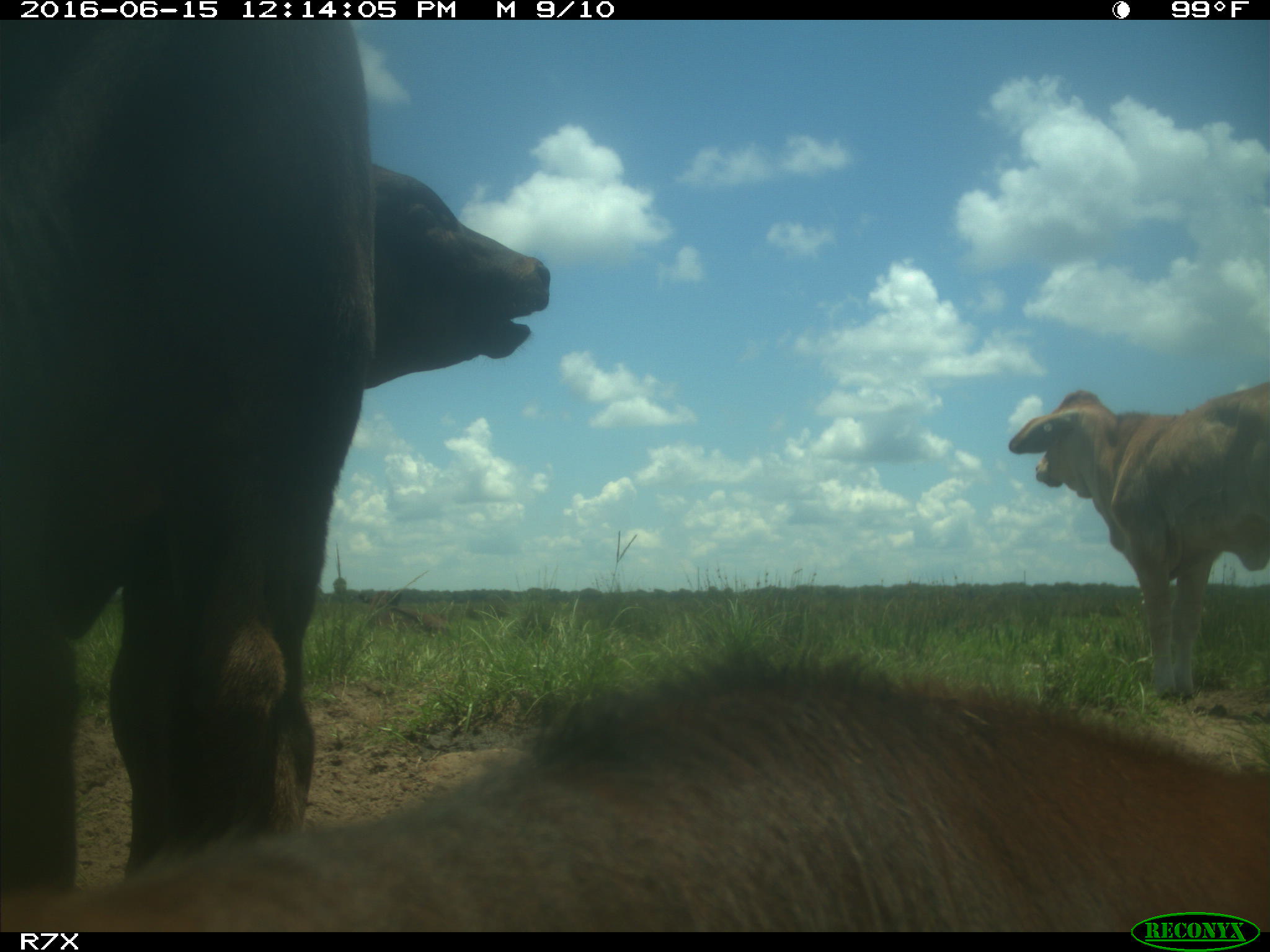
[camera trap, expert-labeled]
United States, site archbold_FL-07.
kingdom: Animalia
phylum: Chordata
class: Mammalia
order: Artiodactyla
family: Bovidae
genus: Bos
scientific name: Bos taurus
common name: domestic cow